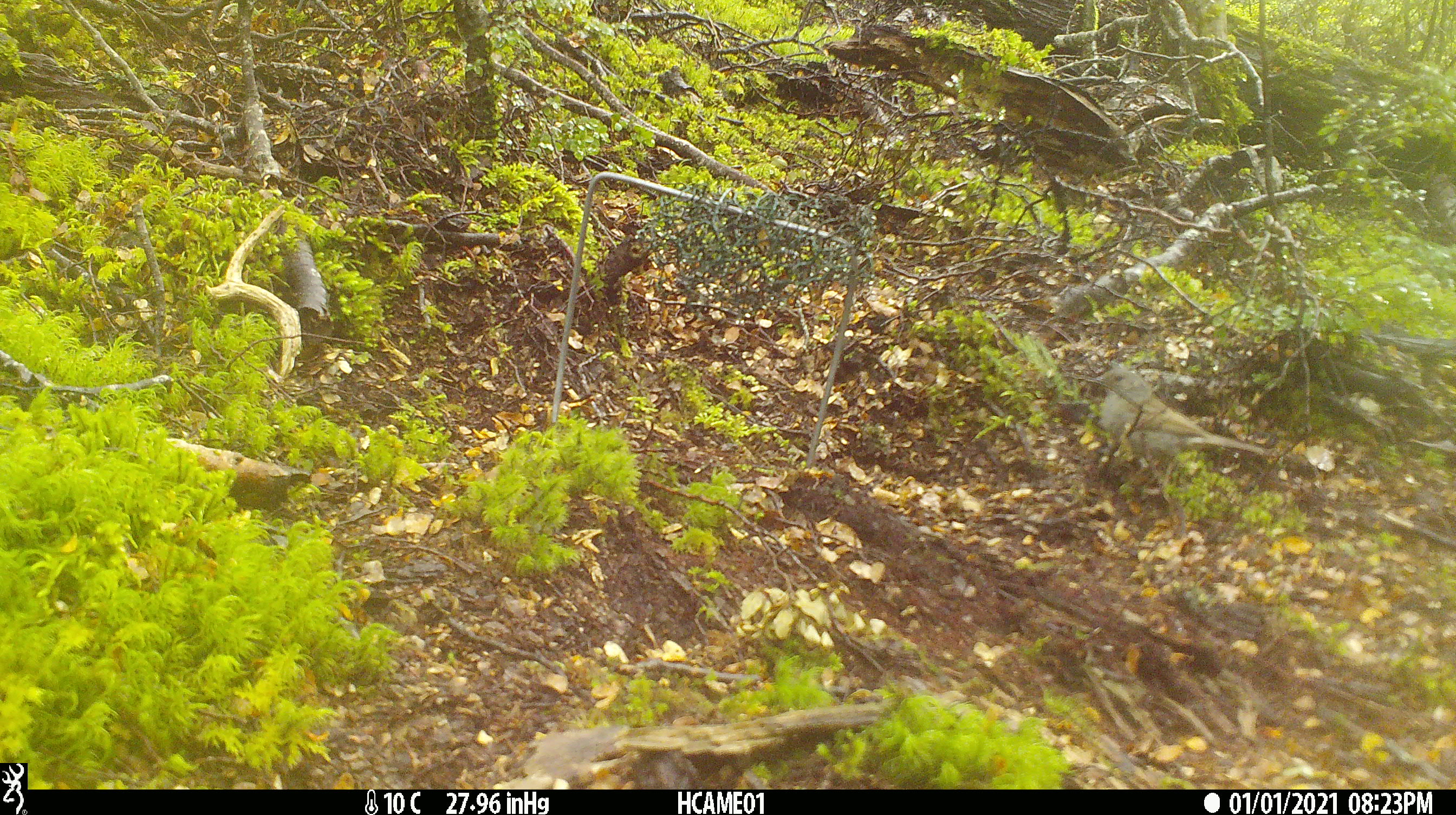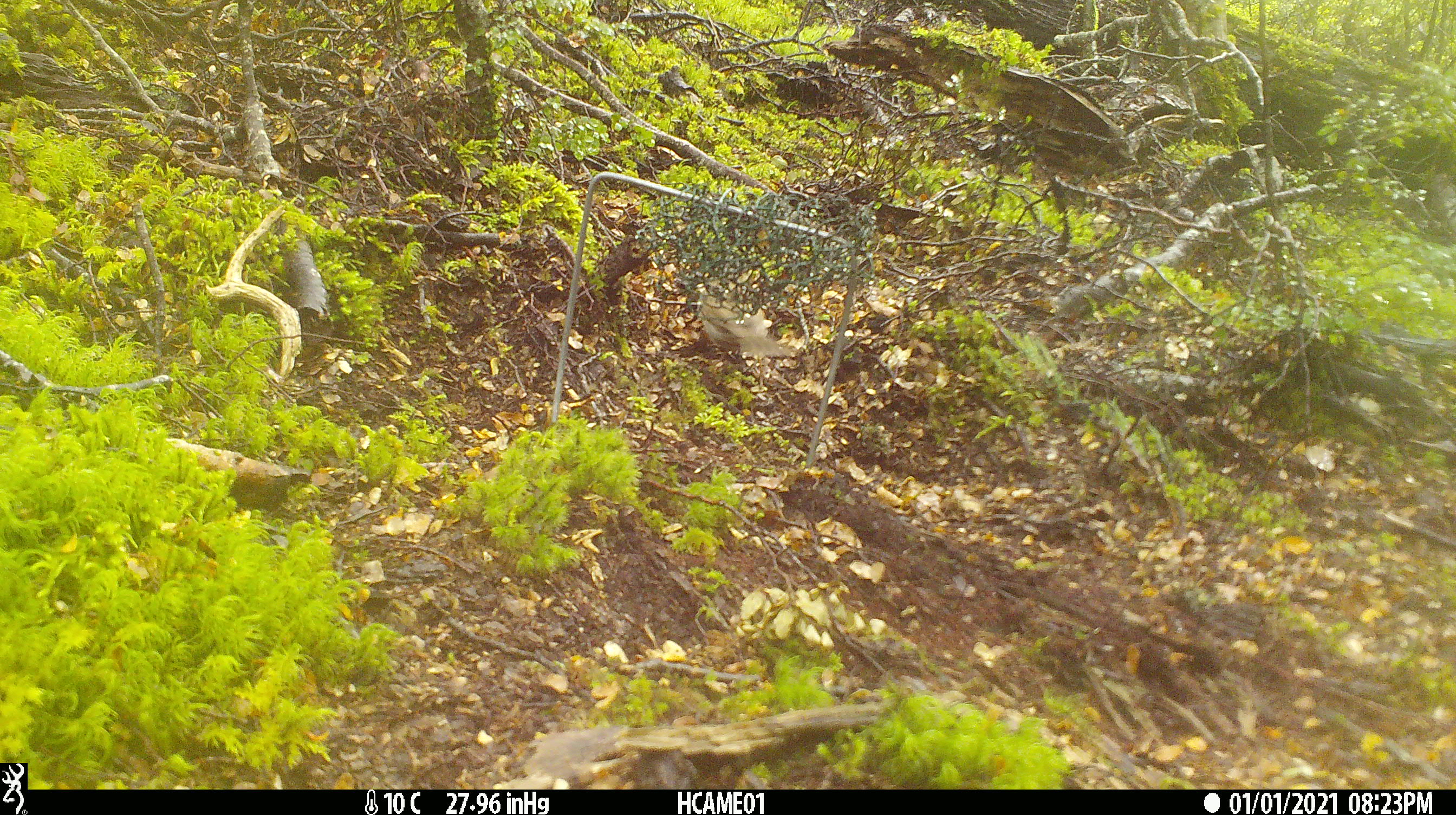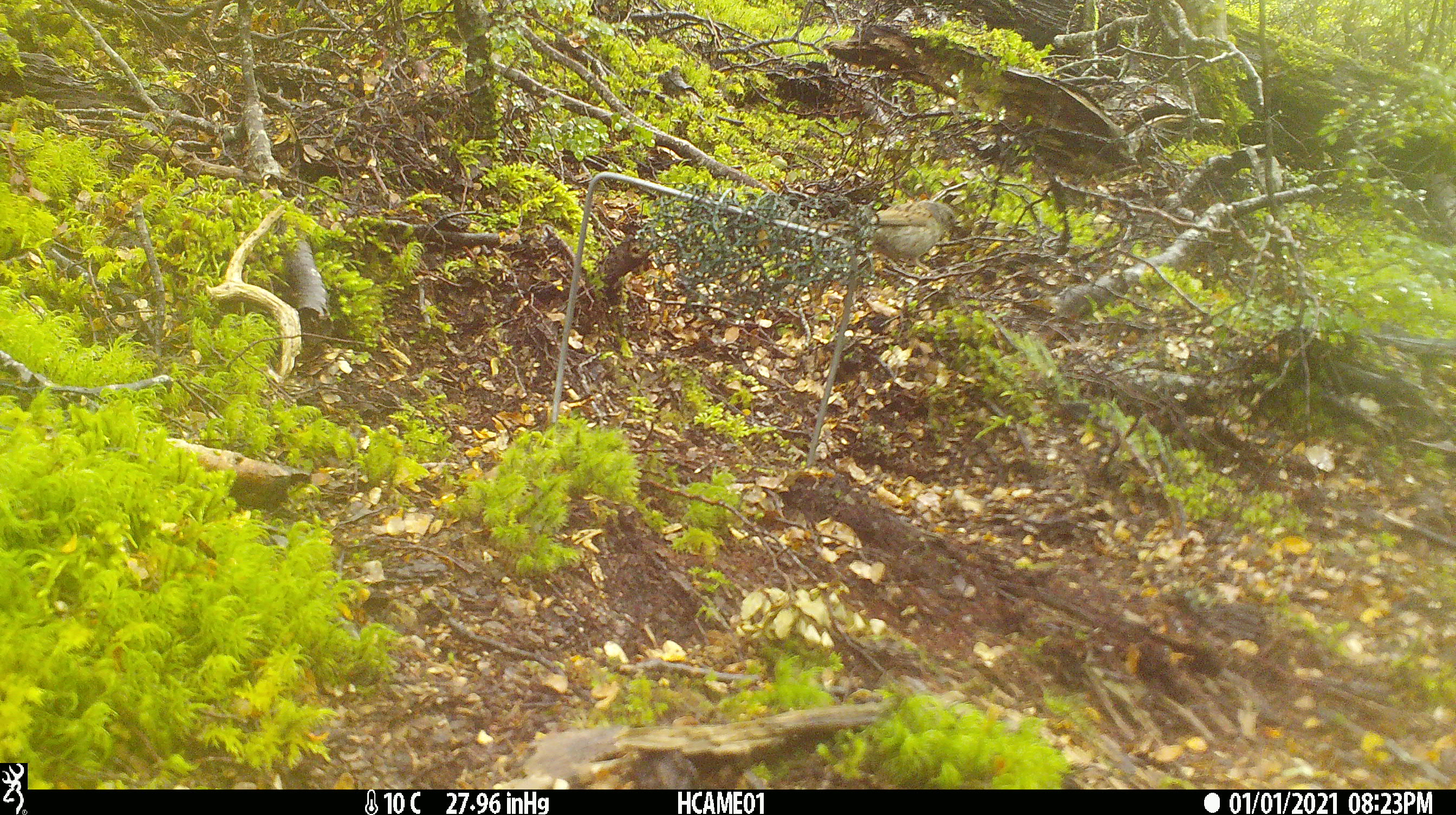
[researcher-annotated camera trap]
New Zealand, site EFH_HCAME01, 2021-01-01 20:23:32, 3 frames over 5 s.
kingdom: Animalia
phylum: Chordata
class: Aves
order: Passeriformes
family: Prunellidae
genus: Prunella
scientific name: Prunella modularis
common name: dunnock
Dunnock (Prunella modularis).